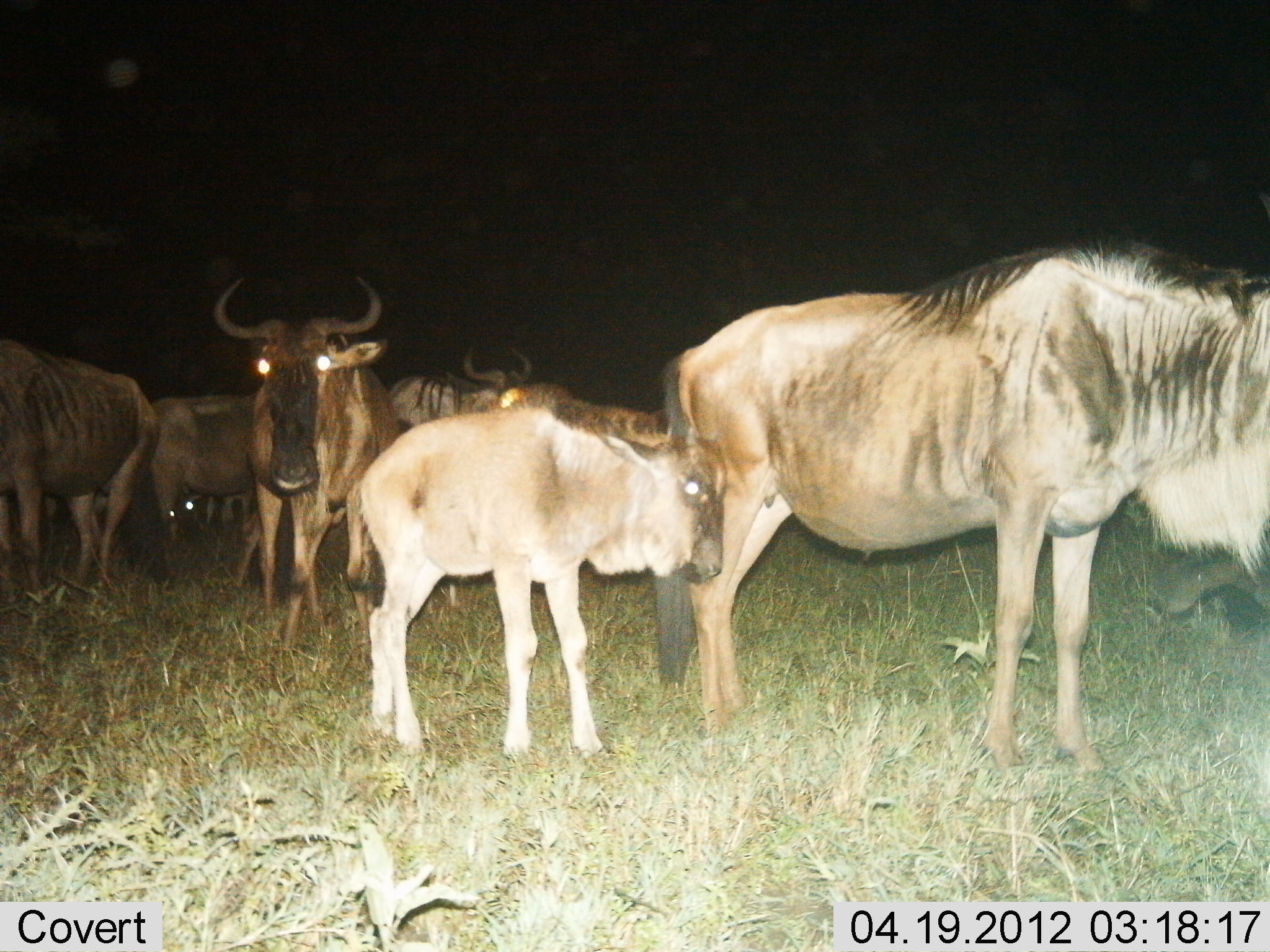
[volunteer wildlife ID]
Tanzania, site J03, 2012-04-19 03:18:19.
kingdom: Animalia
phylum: Chordata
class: Mammalia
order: Artiodactyla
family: Bovidae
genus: Connochaetes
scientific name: Connochaetes taurinus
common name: blue wildebeest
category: wildebeest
Wildebeest (blue wildebeest) (Connochaetes taurinus), count 7. Behavior (volunteer vote fractions): standing 100%, resting 6%, moving 0%, interacting 0%. Young present (vote fraction): 100%. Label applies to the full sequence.